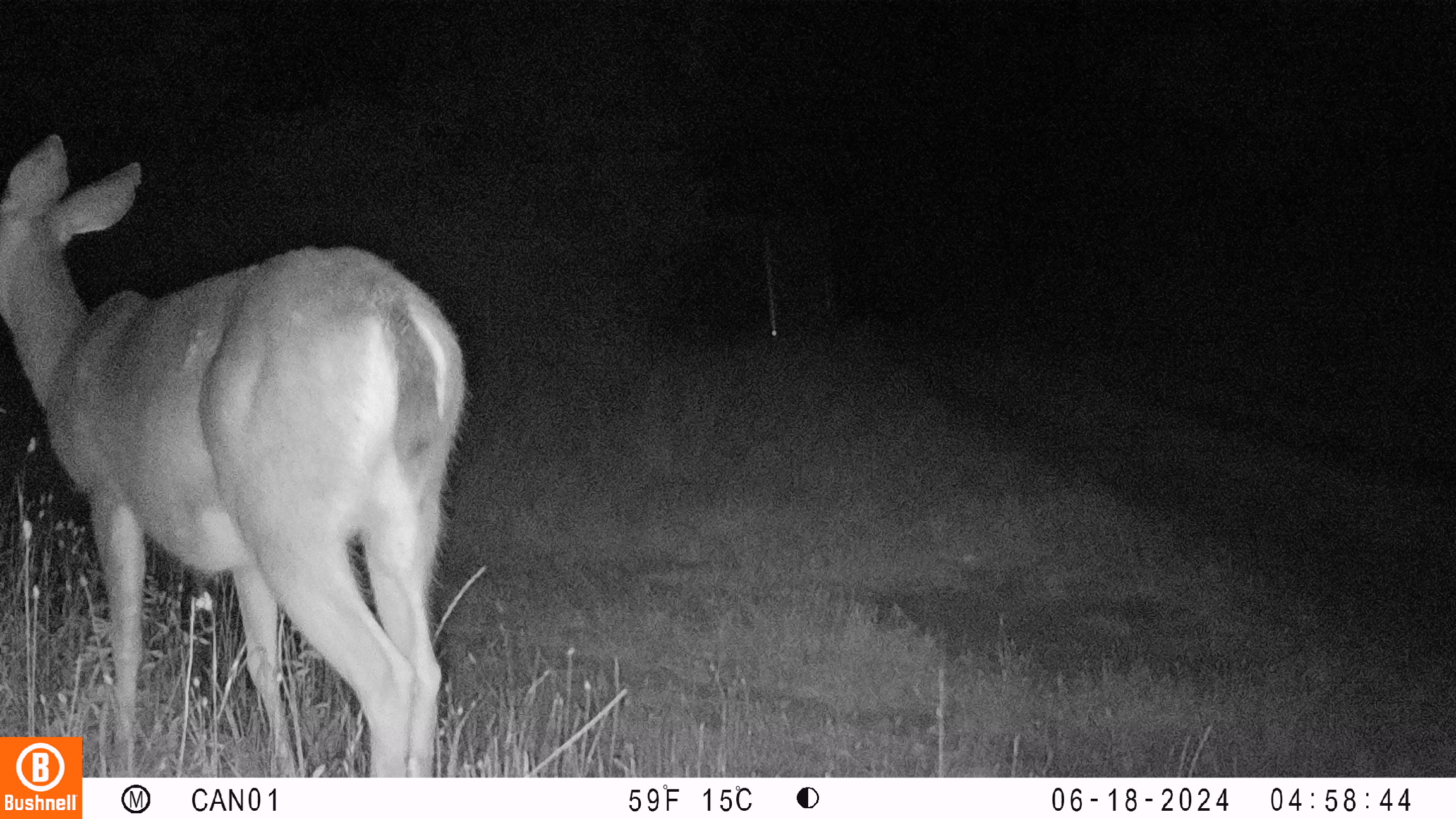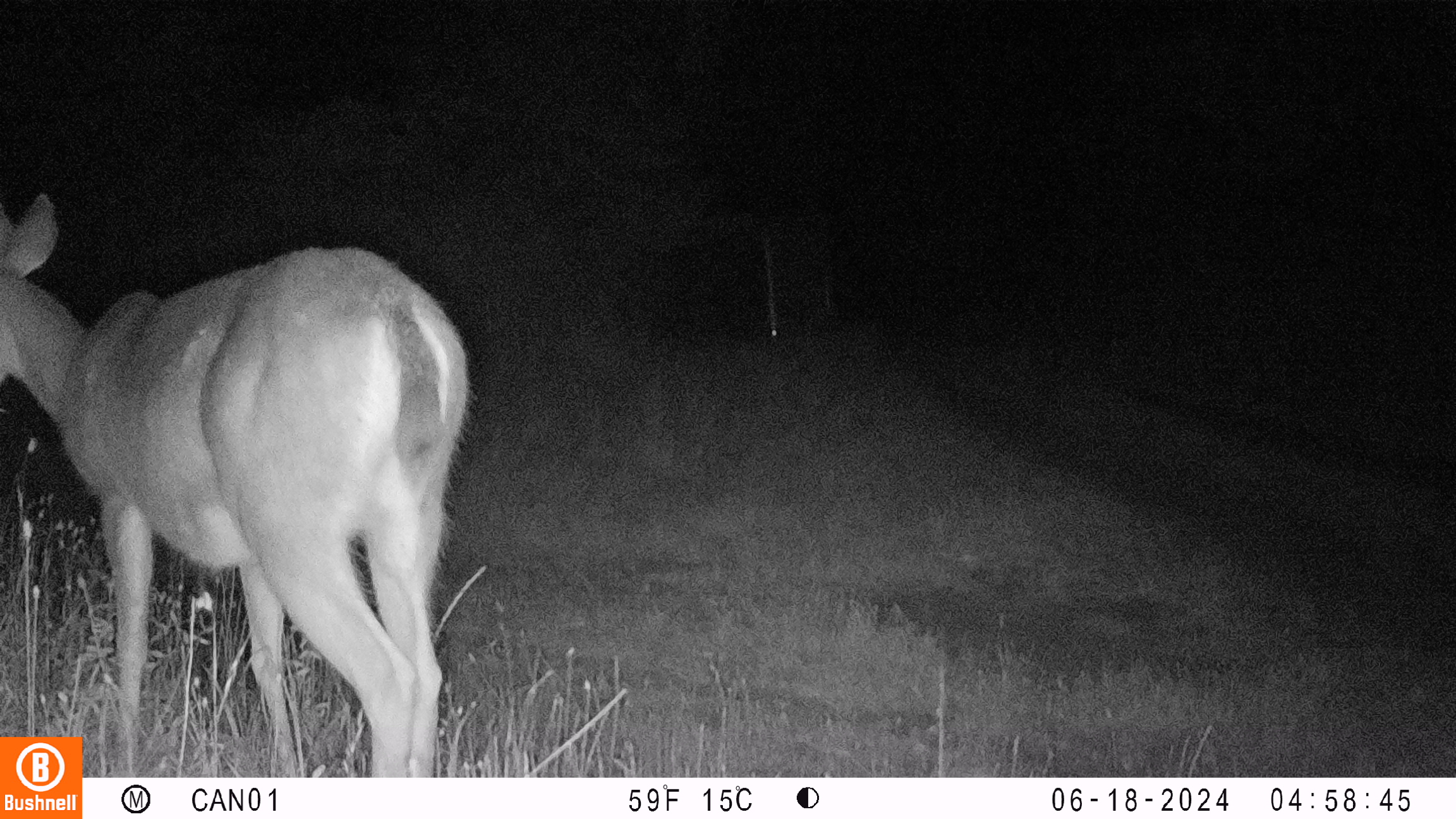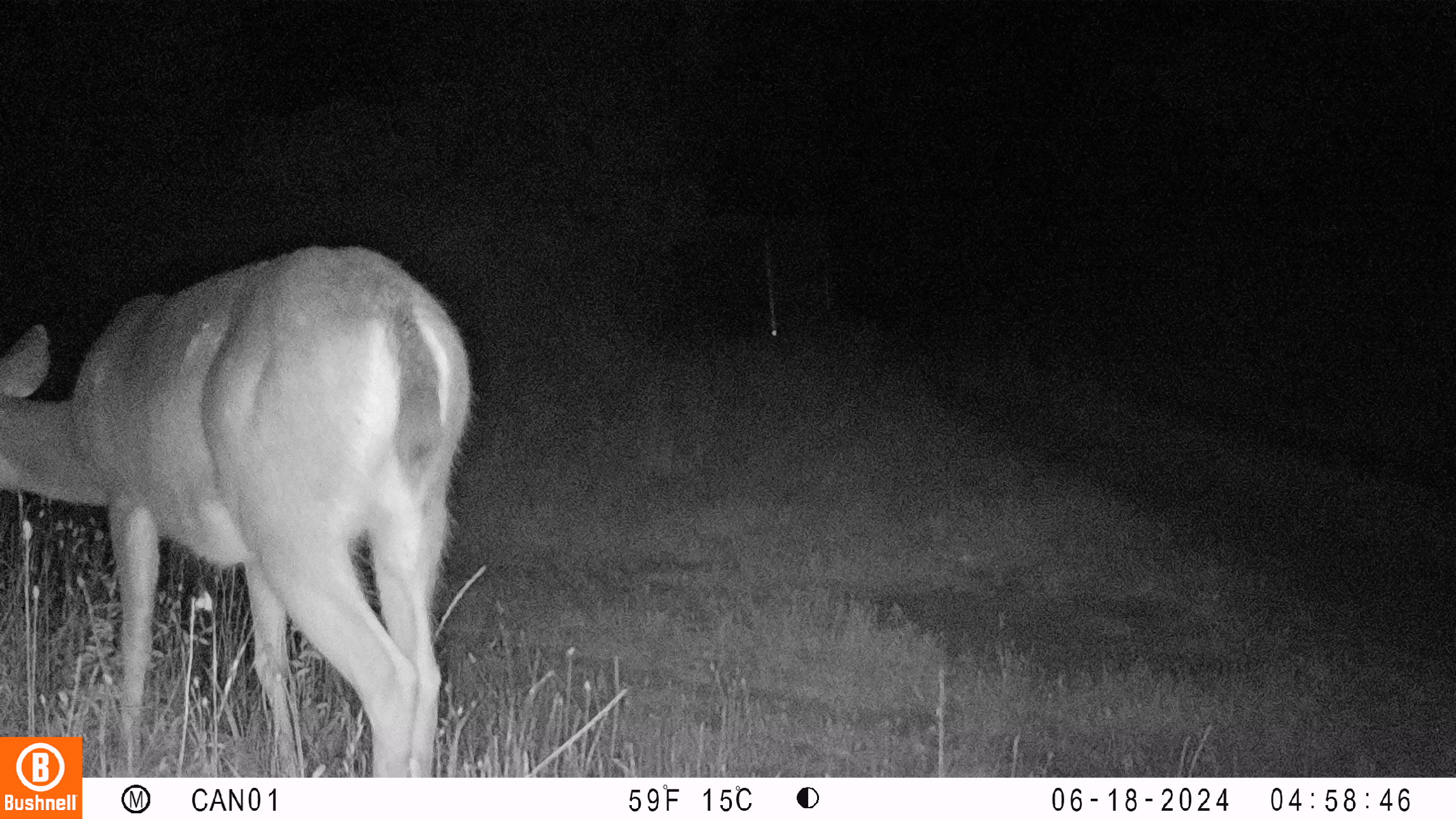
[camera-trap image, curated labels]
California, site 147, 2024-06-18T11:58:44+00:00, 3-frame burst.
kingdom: Animalia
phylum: Chordata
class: Mammalia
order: Artiodactyla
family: Cervidae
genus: Odocoileus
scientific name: Odocoileus hemionus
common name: mule deer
Mule deer (Odocoileus hemionus).